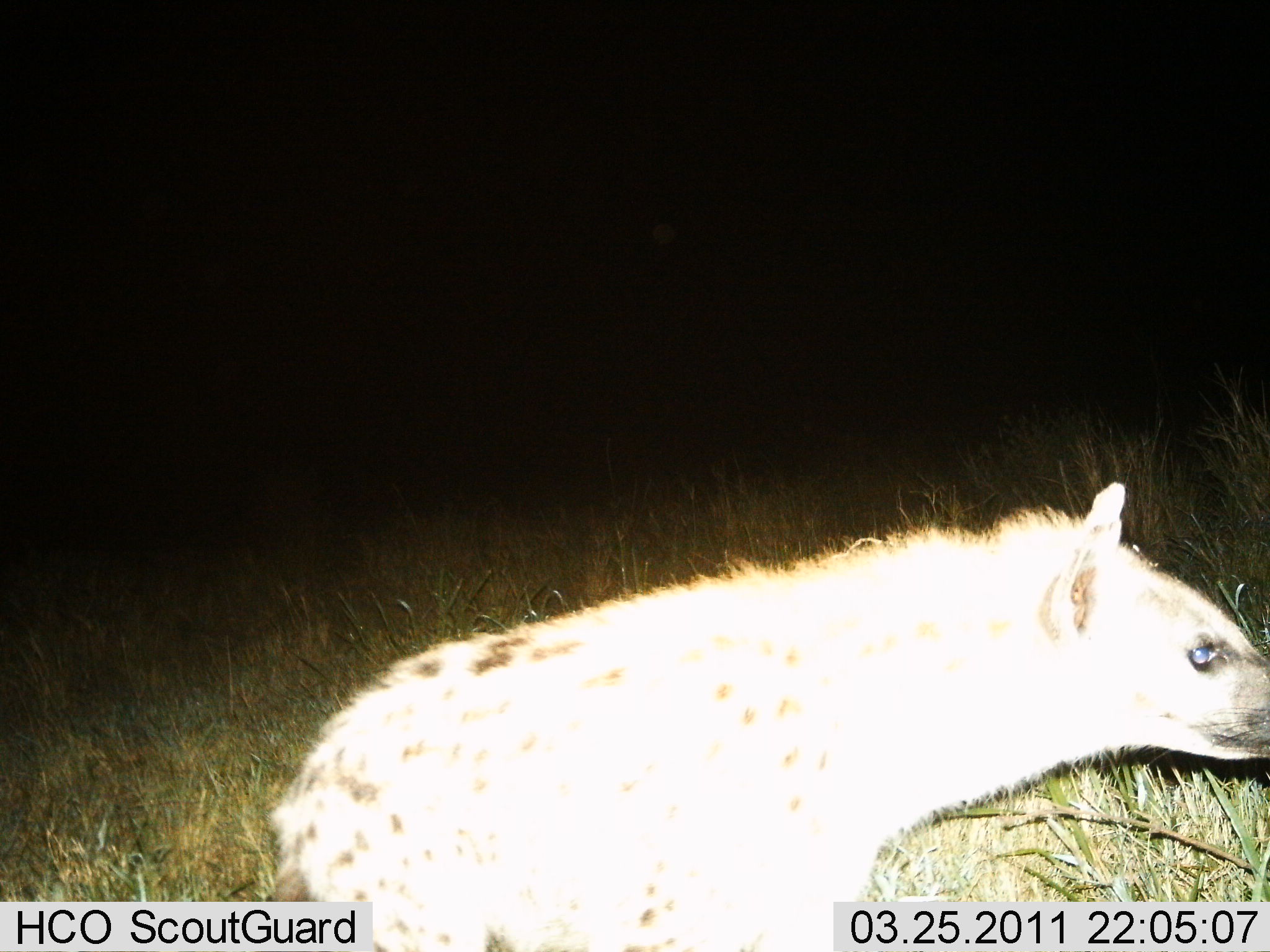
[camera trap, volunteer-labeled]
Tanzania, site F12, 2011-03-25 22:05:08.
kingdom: Animalia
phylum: Chordata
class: Mammalia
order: Carnivora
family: Hyaenidae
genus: Crocuta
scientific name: Crocuta crocuta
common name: spotted hyena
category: hyenaspotted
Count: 1.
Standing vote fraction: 55%.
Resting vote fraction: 0%.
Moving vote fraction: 45%.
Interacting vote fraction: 0%.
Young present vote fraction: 0%.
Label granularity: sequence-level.